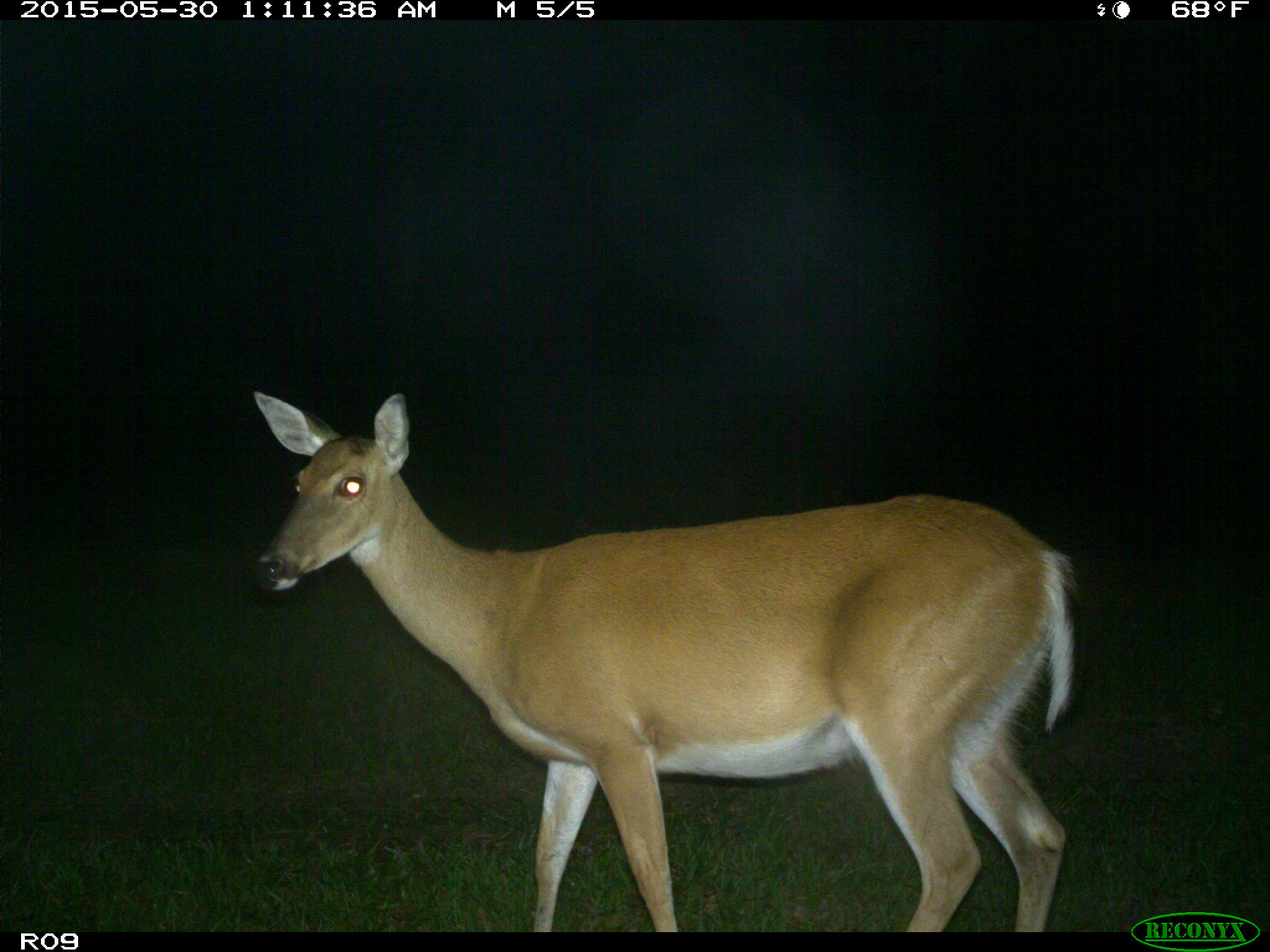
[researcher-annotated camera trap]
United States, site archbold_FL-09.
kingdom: Animalia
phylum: Chordata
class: Mammalia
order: Artiodactyla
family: Cervidae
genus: Odocoileus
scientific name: Odocoileus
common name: deer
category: unidentified deer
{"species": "unidentified deer (deer) (Odocoileus)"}